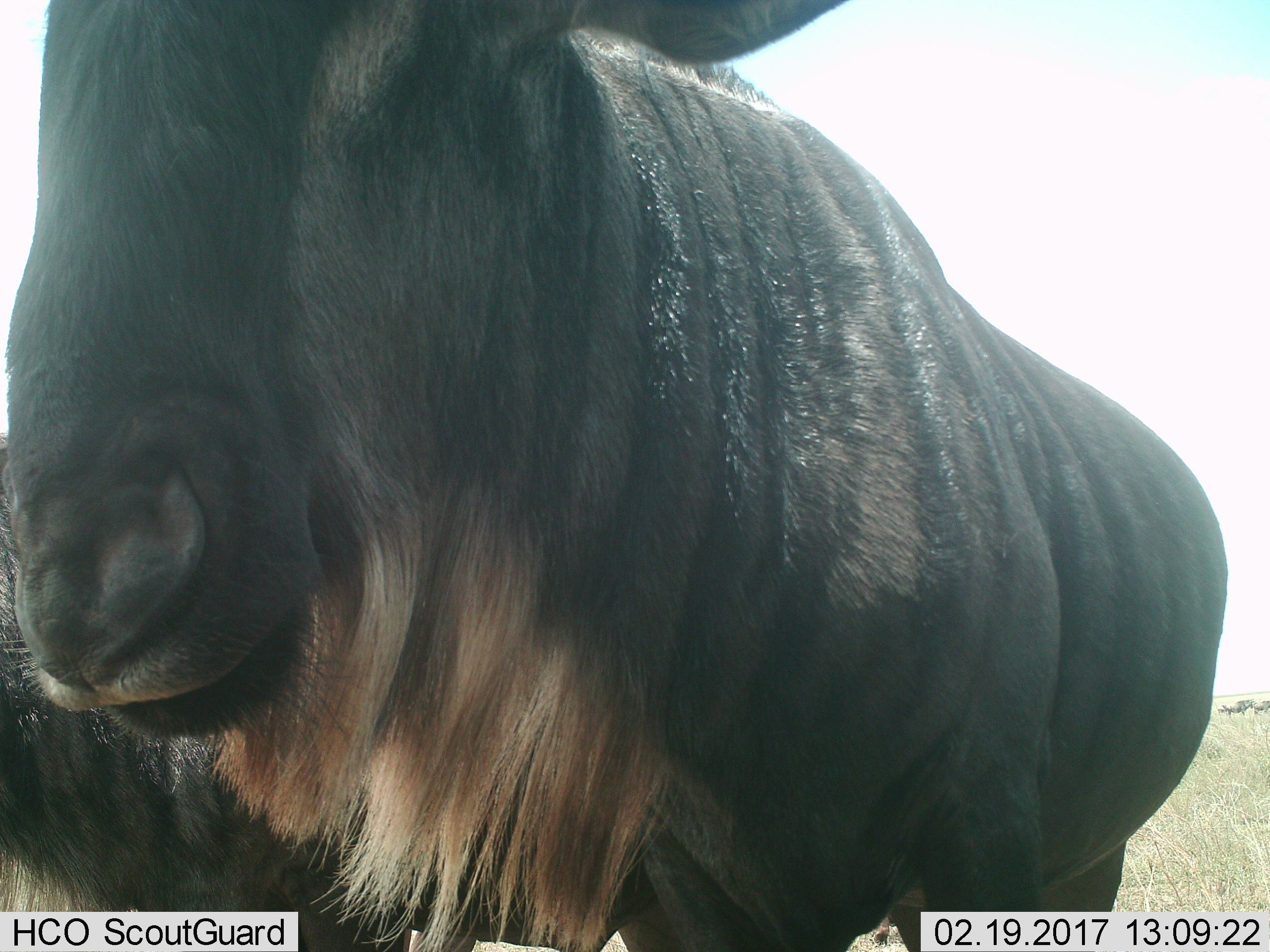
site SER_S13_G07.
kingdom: Animalia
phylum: Chordata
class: Mammalia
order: Artiodactyla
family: Bovidae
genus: Connochaetes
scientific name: Connochaetes taurinus taurinus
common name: blue wildebeest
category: wildebeestblue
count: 2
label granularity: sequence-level